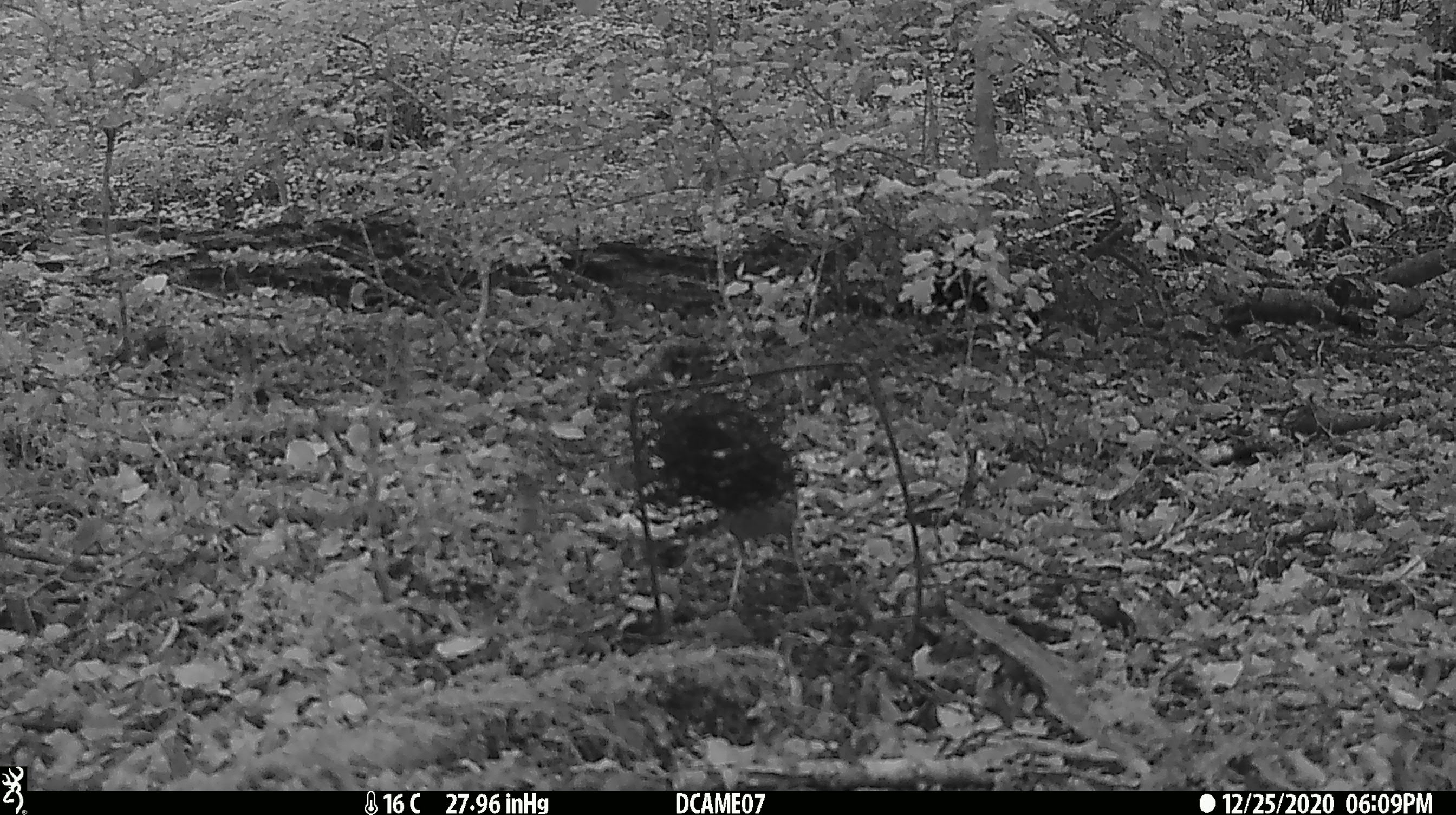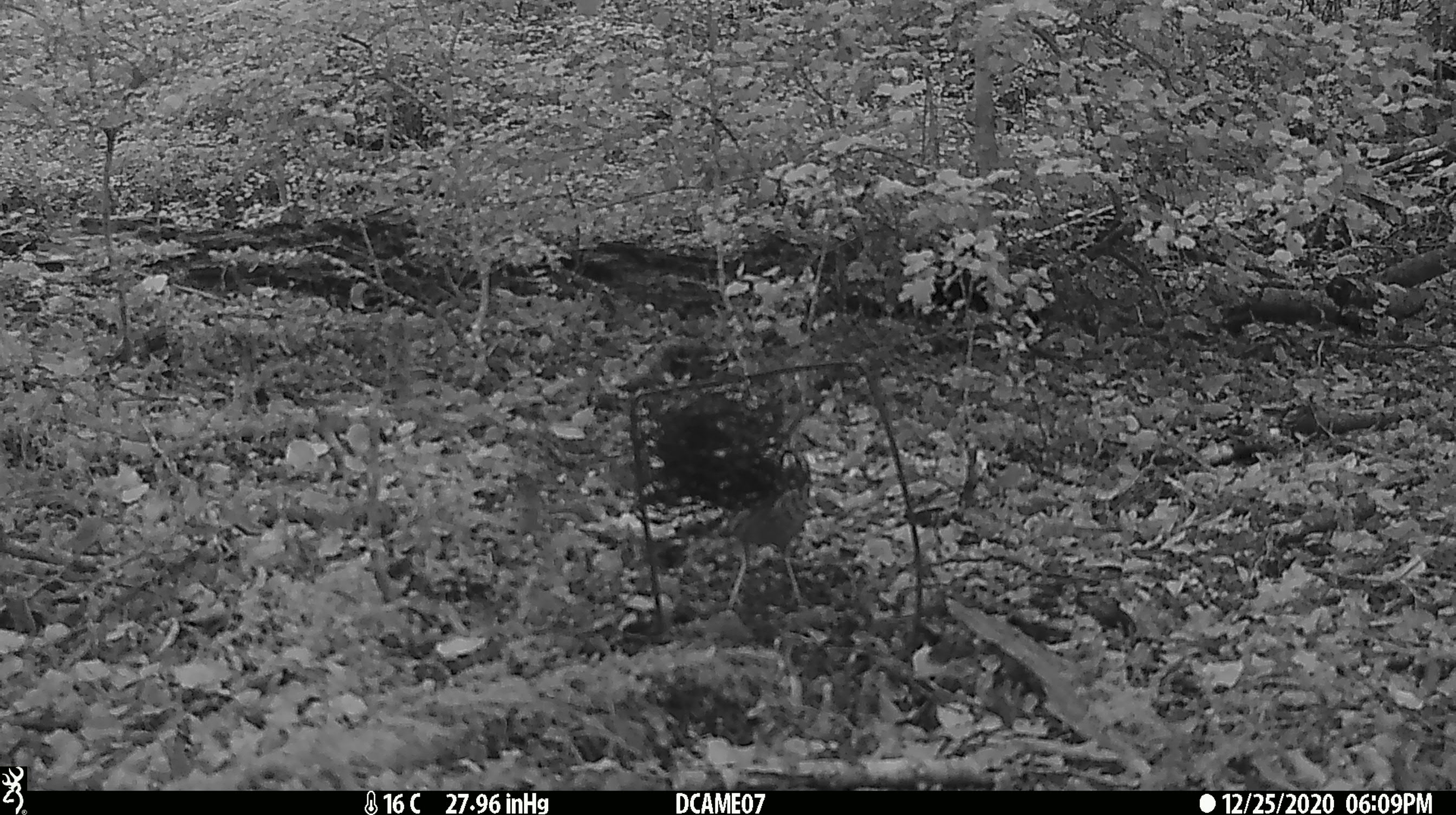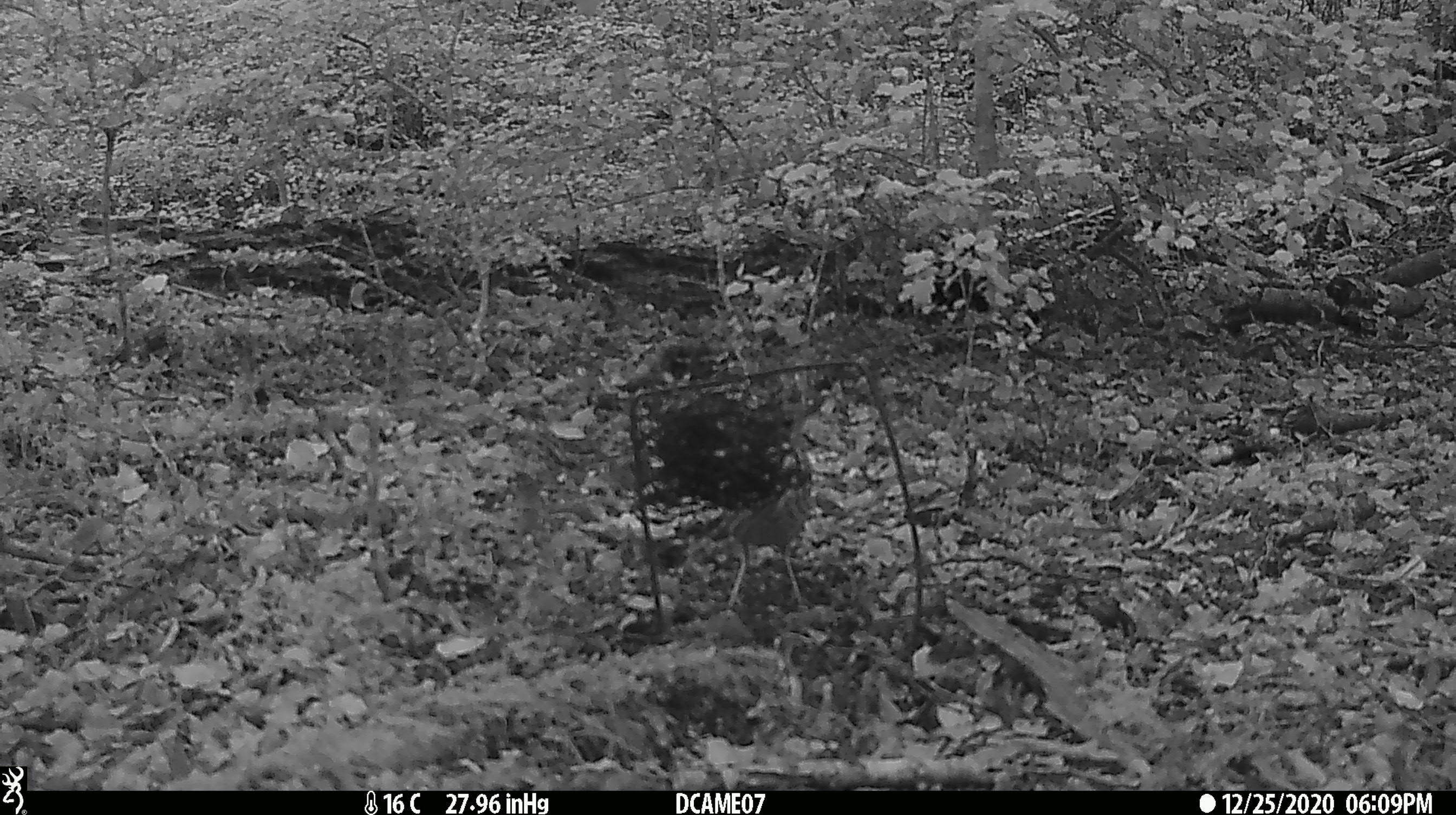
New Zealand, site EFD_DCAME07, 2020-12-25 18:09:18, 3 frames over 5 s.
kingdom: Animalia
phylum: Chordata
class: Aves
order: Passeriformes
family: Turdidae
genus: Turdus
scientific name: Turdus philomelos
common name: song thrush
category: thrush